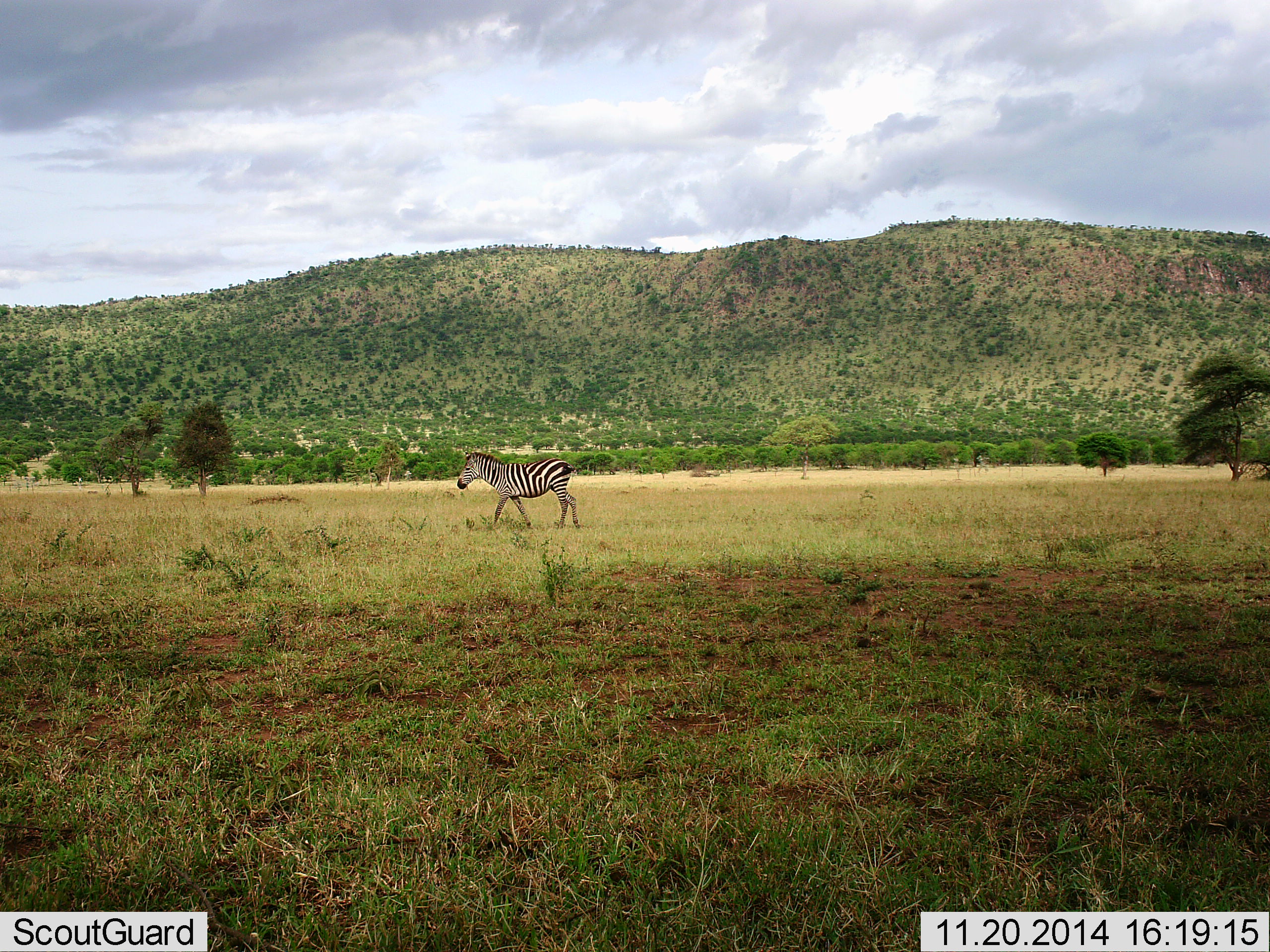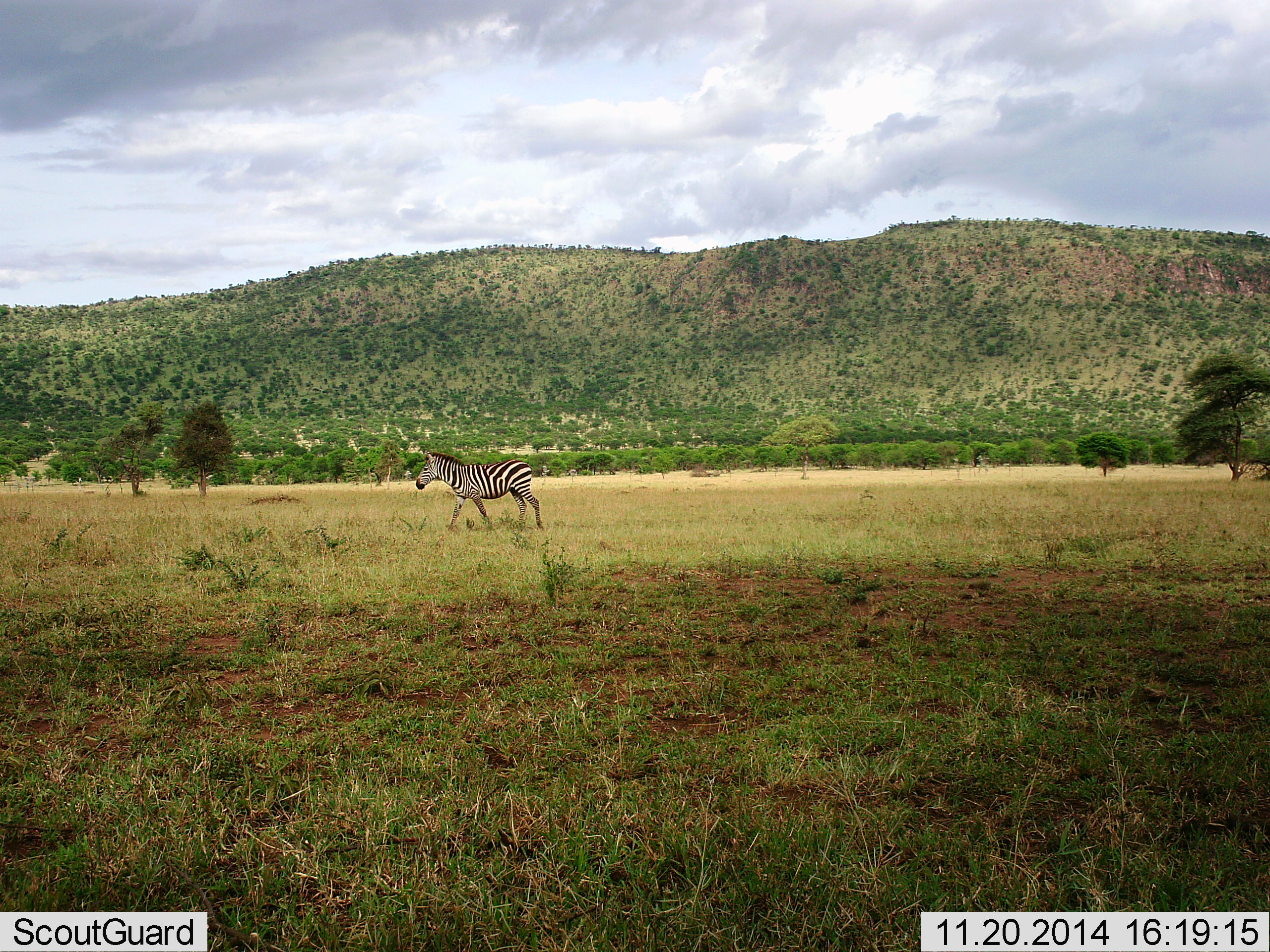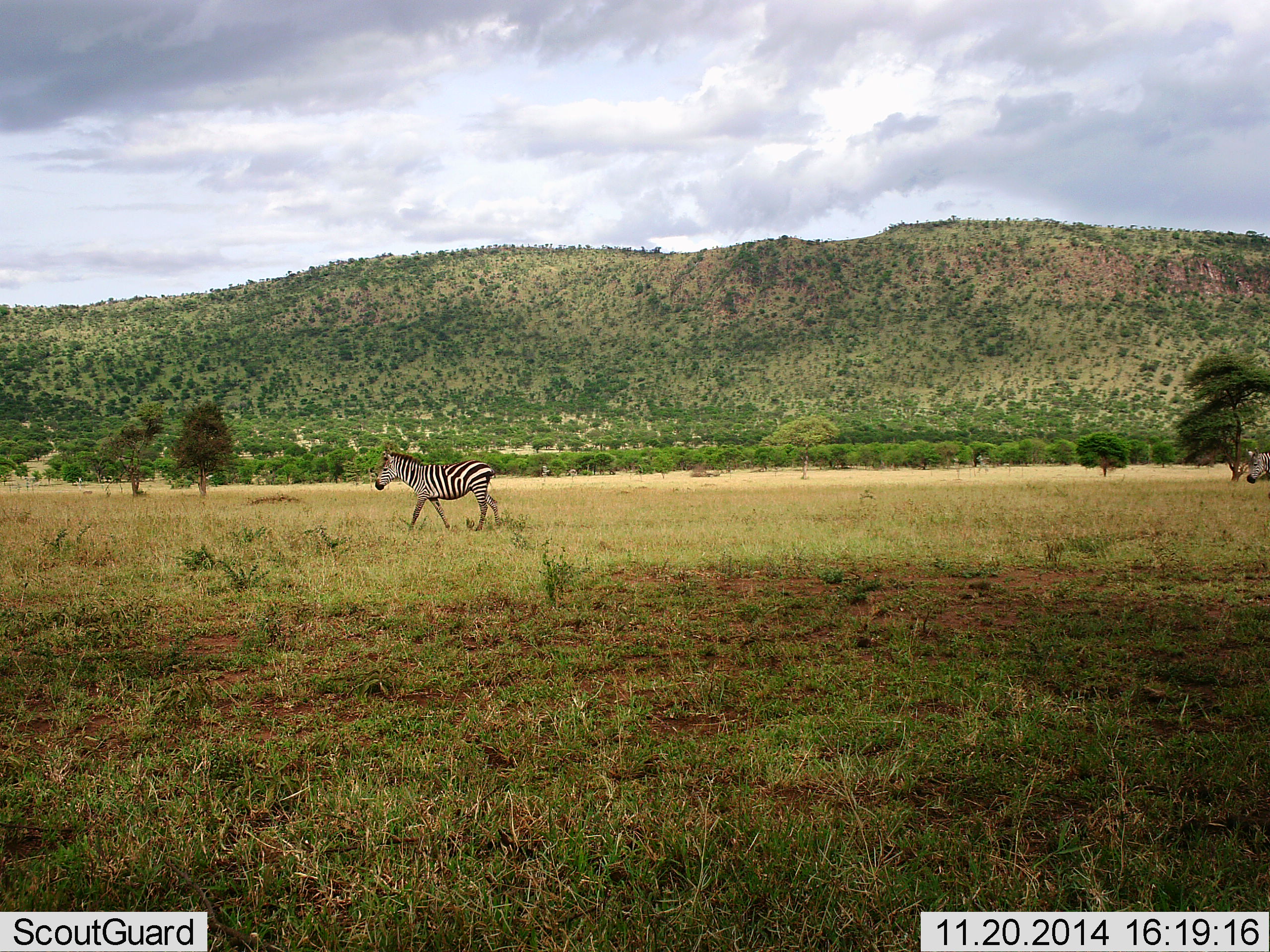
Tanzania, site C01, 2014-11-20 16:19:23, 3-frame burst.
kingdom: Animalia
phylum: Chordata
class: Mammalia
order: Perissodactyla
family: Equidae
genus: Equus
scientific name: Equus quagga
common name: plains zebra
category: zebra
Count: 1.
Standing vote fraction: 0%.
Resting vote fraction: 0%.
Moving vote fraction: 100%.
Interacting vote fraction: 0%.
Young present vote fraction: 0%.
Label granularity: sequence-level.